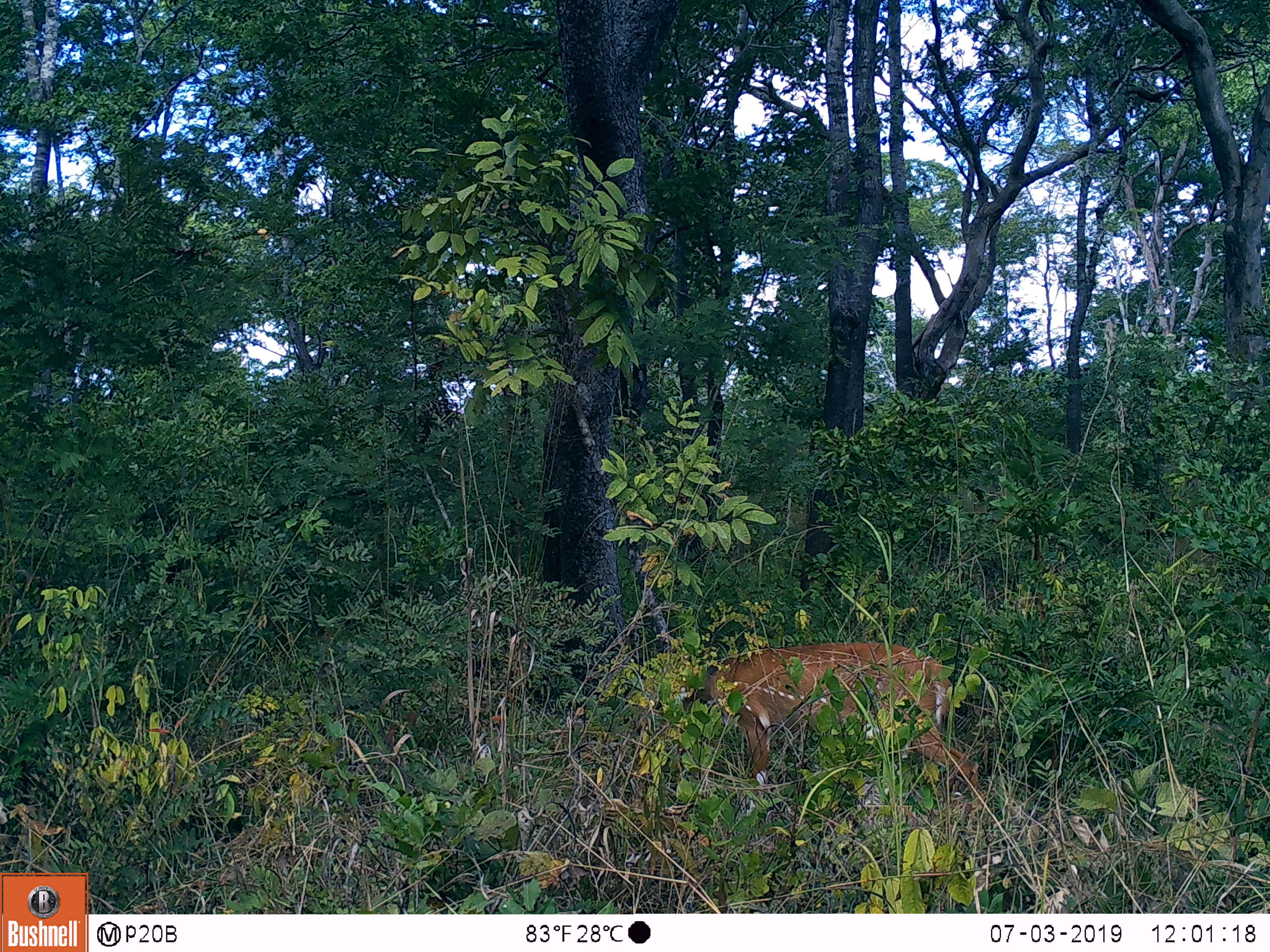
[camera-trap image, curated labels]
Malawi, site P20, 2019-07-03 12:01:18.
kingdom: Animalia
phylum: Chordata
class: Mammalia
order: Artiodactyla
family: Bovidae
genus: Tragelaphus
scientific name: Tragelaphus sylvaticus sylvaticus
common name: cape bushbuck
Cape bushbuck (Tragelaphus sylvaticus sylvaticus), count 1.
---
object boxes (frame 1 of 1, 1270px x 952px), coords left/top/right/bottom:
cape bushbuck: 645/632/993/820